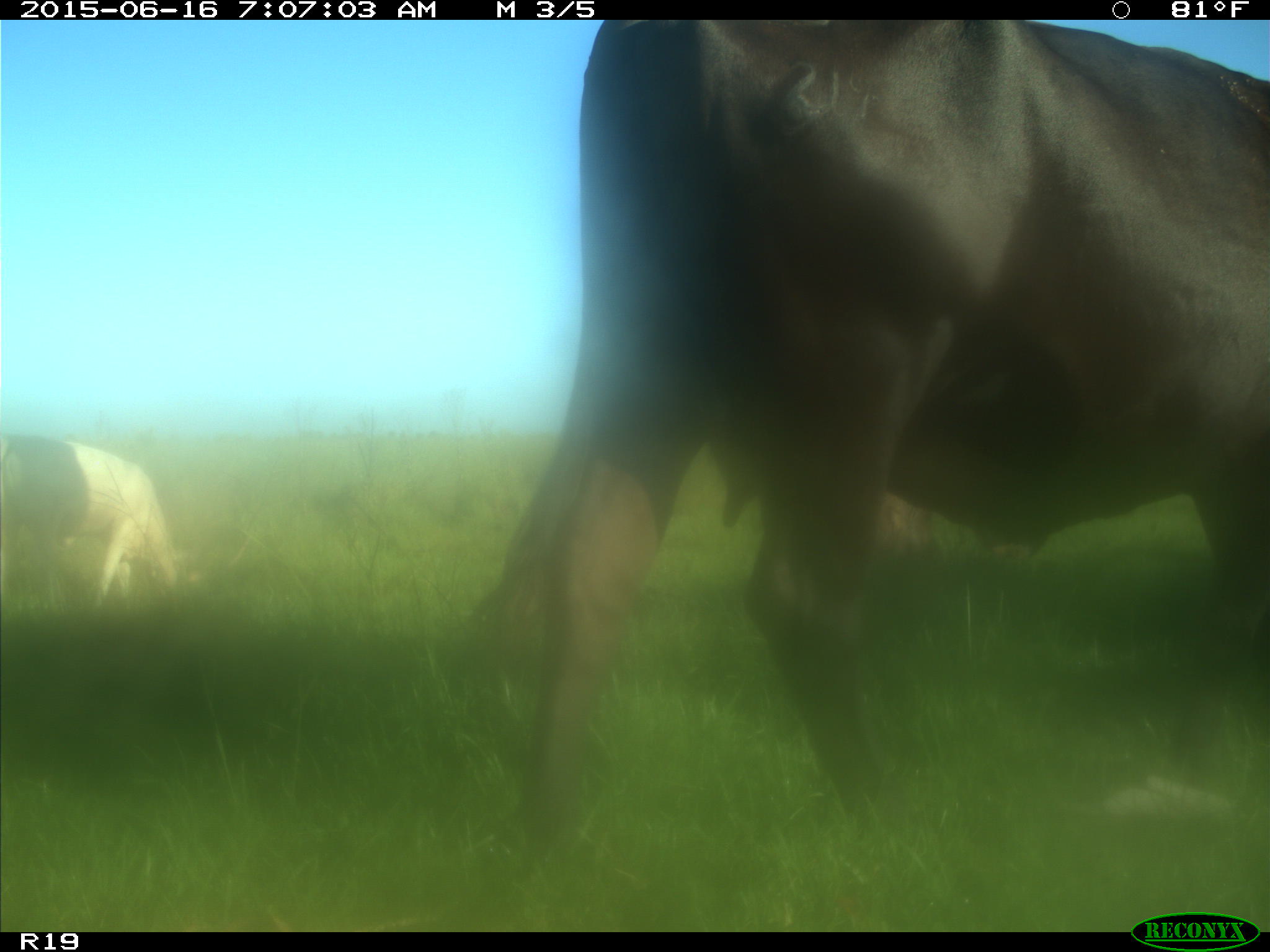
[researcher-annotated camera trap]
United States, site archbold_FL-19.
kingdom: Animalia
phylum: Chordata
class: Mammalia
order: Artiodactyla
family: Bovidae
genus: Bos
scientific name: Bos taurus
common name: domestic cow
Bos taurus (domestic cow).